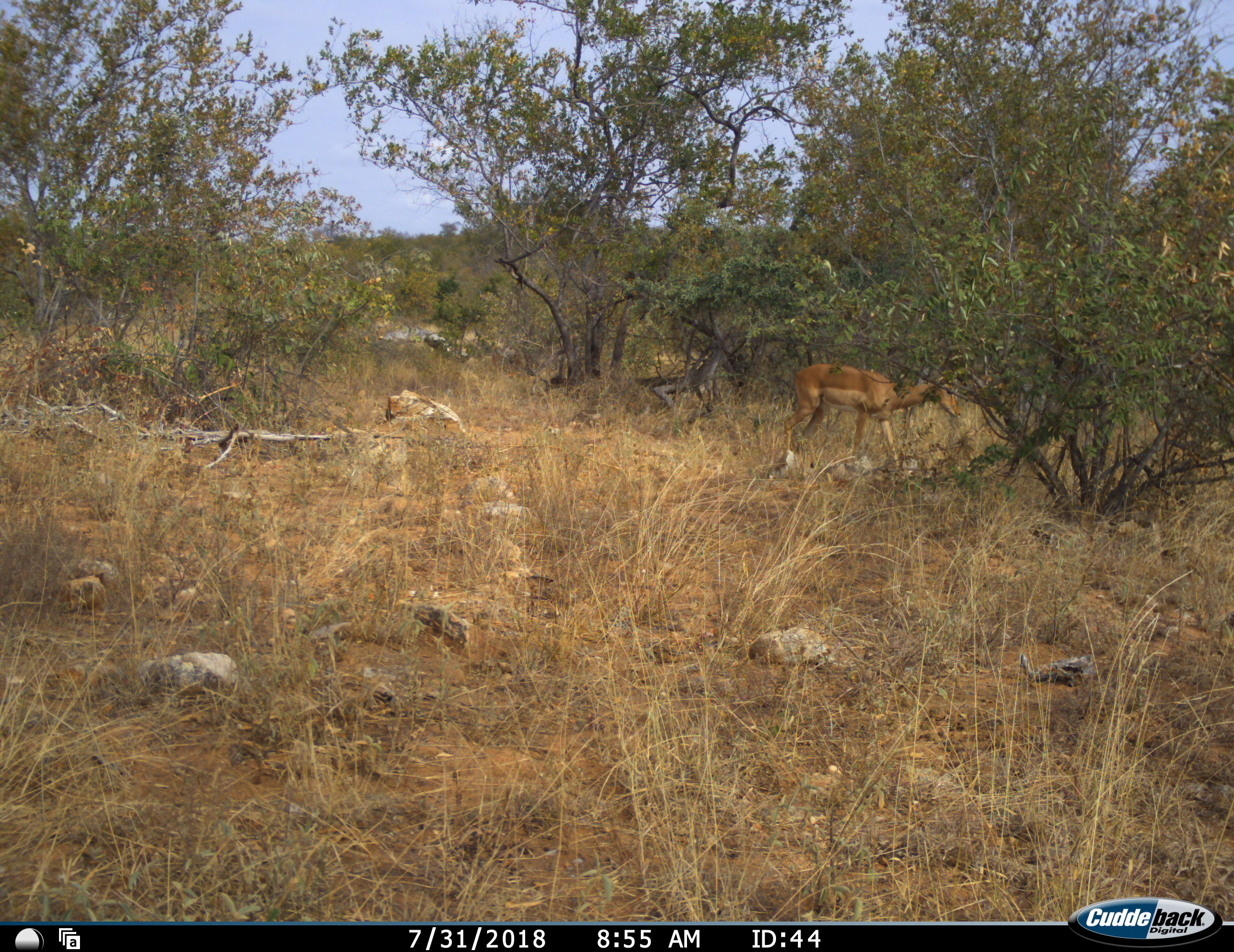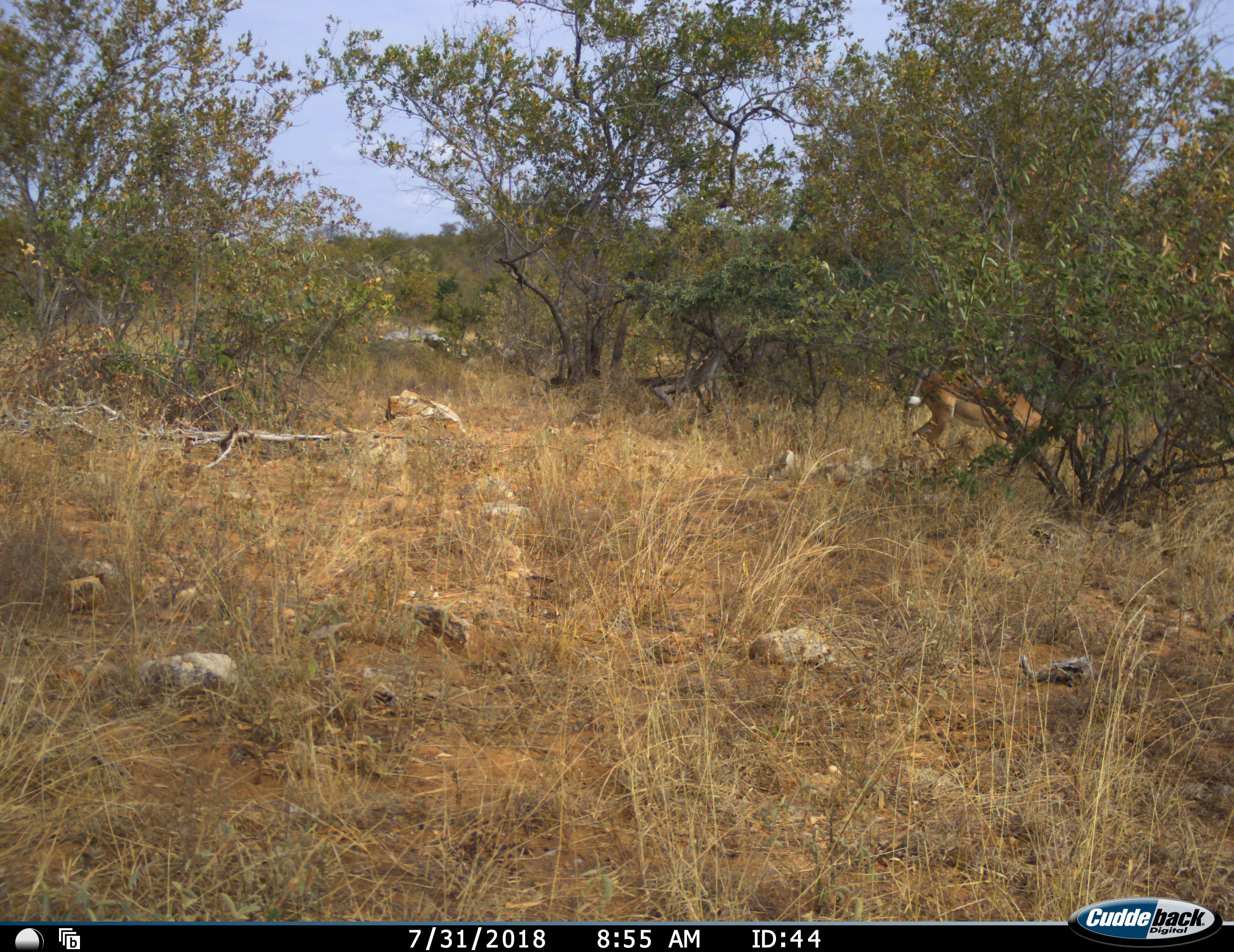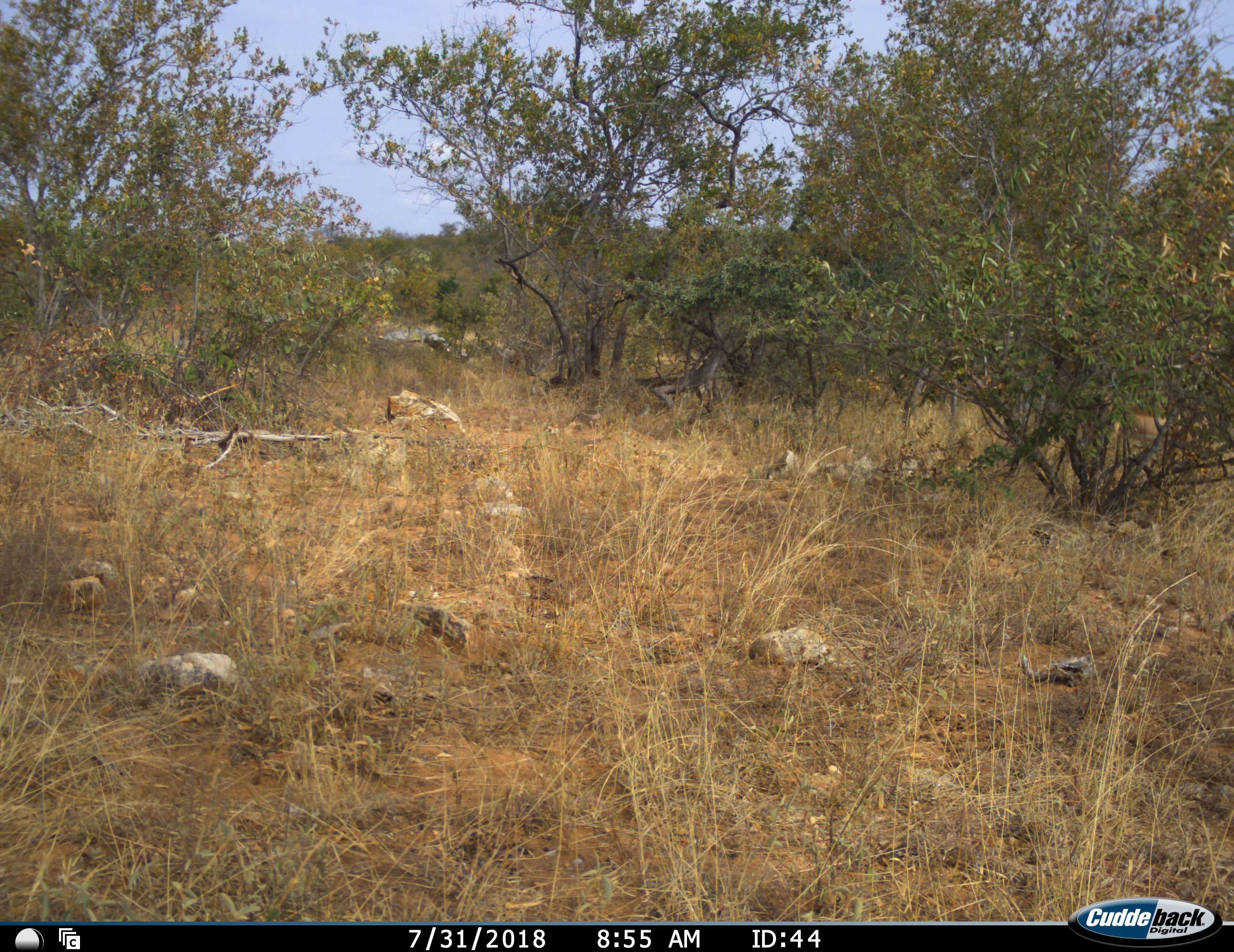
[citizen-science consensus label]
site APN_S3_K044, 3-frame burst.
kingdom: Animalia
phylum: Chordata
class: Mammalia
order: Artiodactyla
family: Bovidae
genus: Aepyceros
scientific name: Aepyceros melampus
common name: impala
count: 1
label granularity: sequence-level